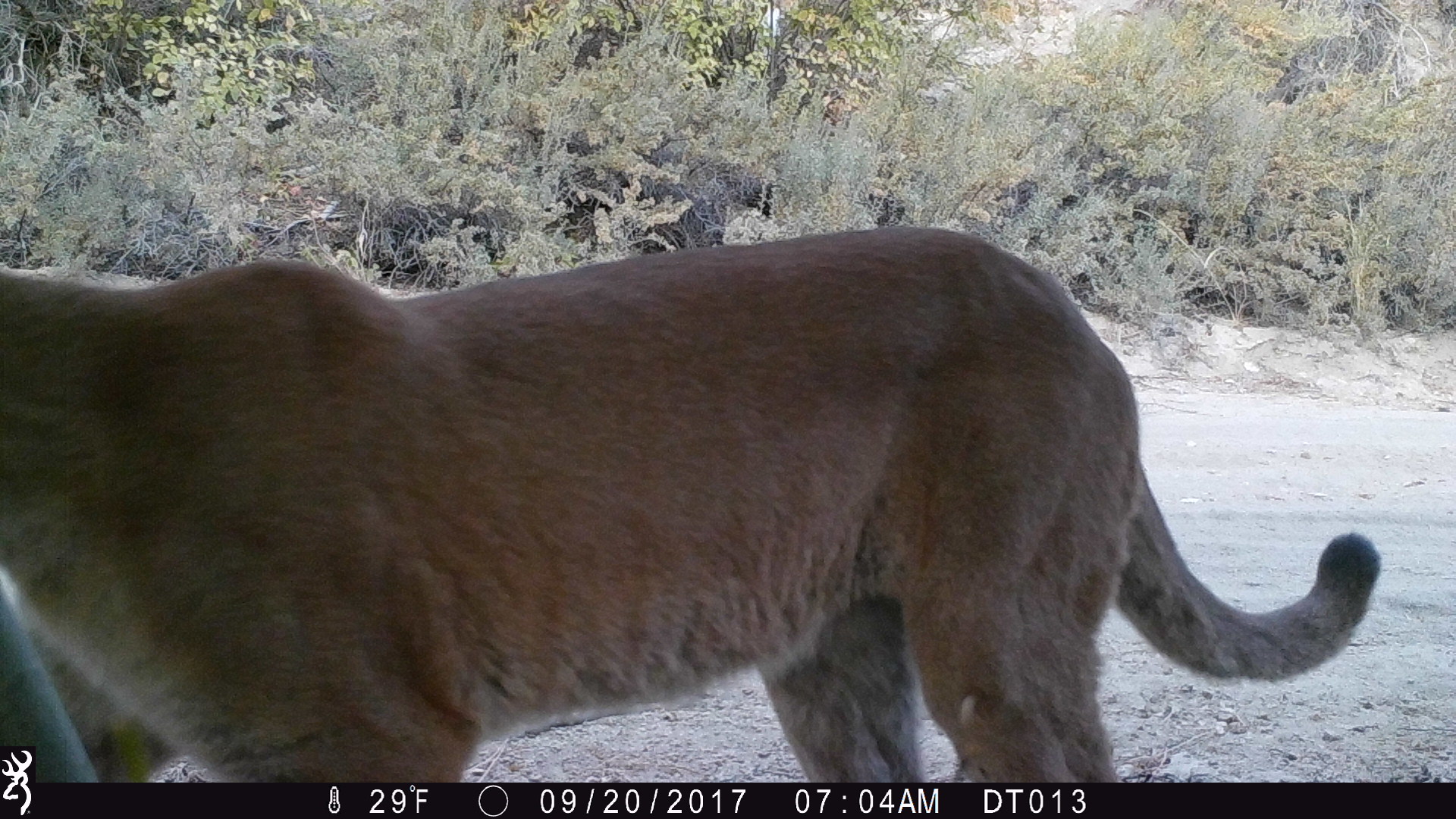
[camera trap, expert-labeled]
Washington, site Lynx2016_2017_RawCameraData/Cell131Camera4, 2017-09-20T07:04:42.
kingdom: Animalia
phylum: Chordata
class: Mammalia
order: Carnivora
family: Felidae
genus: Puma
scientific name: Puma concolor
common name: mountain lion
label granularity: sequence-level